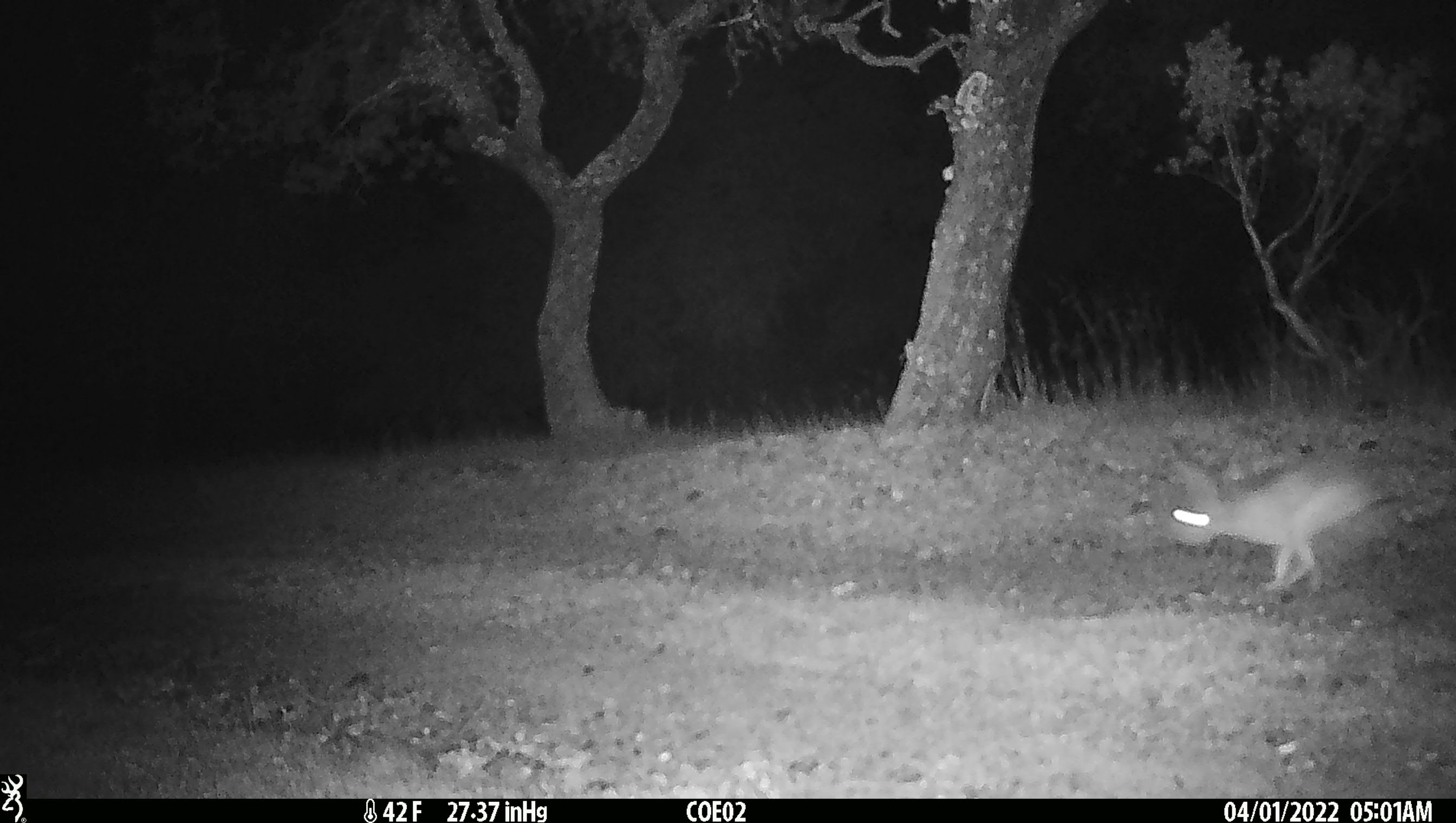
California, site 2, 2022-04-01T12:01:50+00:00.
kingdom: Animalia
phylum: Chordata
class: Mammalia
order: Lagomorpha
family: Leporidae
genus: Lepus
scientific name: Lepus californicus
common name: black-tailed jackrabbit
Black-tailed jackrabbit (Lepus californicus).